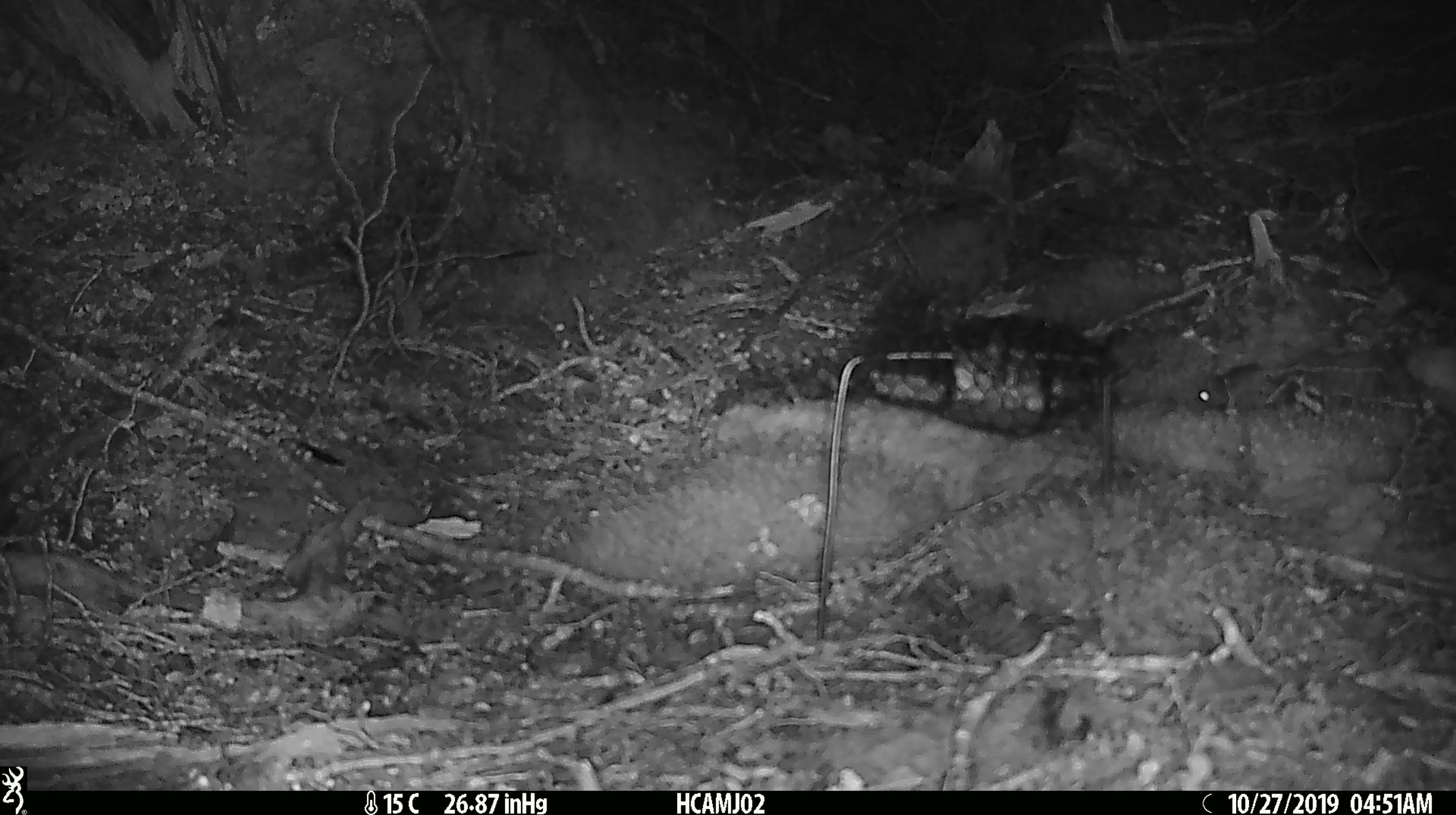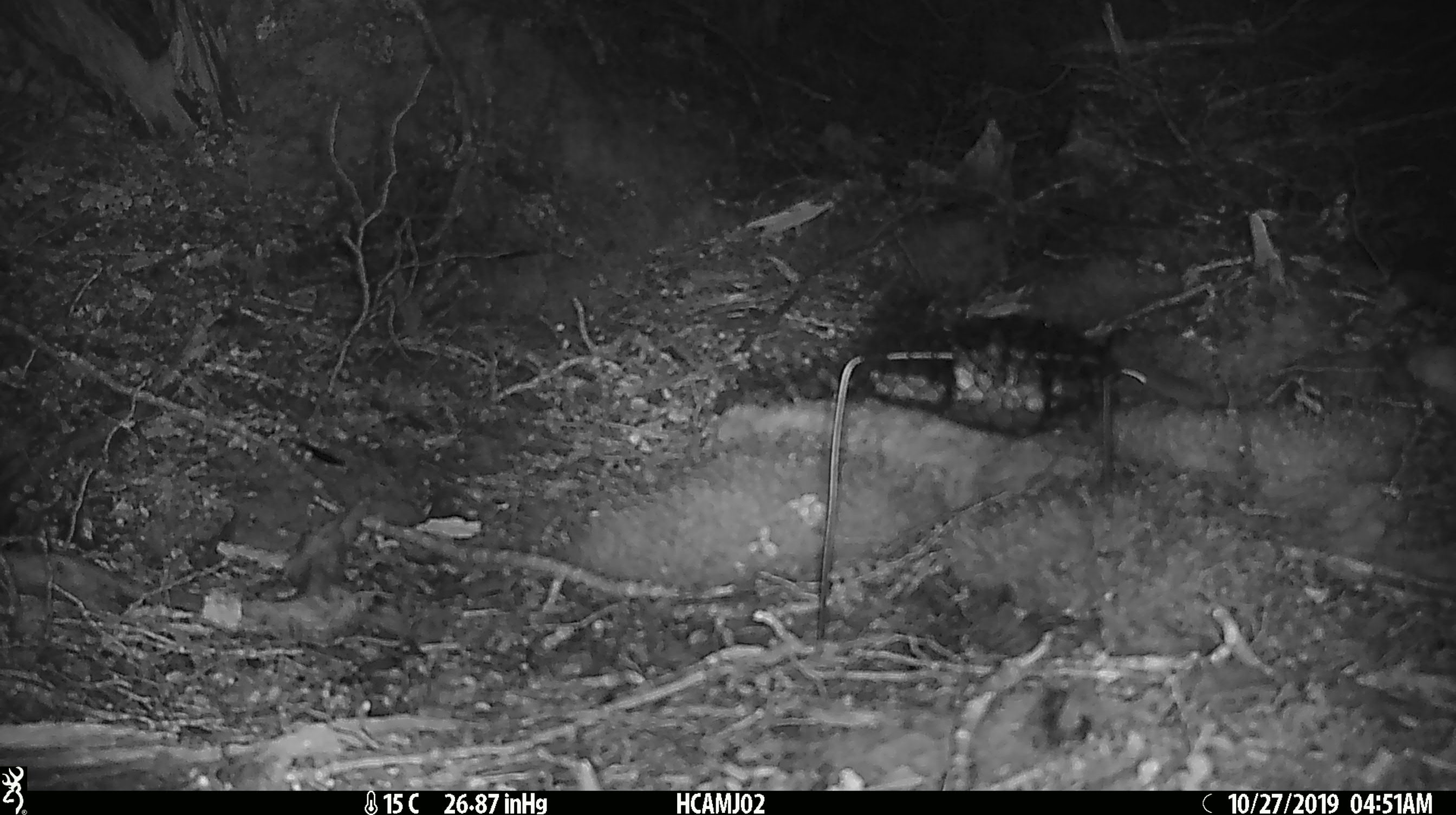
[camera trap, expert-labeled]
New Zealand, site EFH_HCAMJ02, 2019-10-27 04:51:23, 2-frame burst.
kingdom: Animalia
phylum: Chordata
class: Mammalia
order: Rodentia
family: Muridae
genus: Mus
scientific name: Mus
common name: mouse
Mouse (Mus).